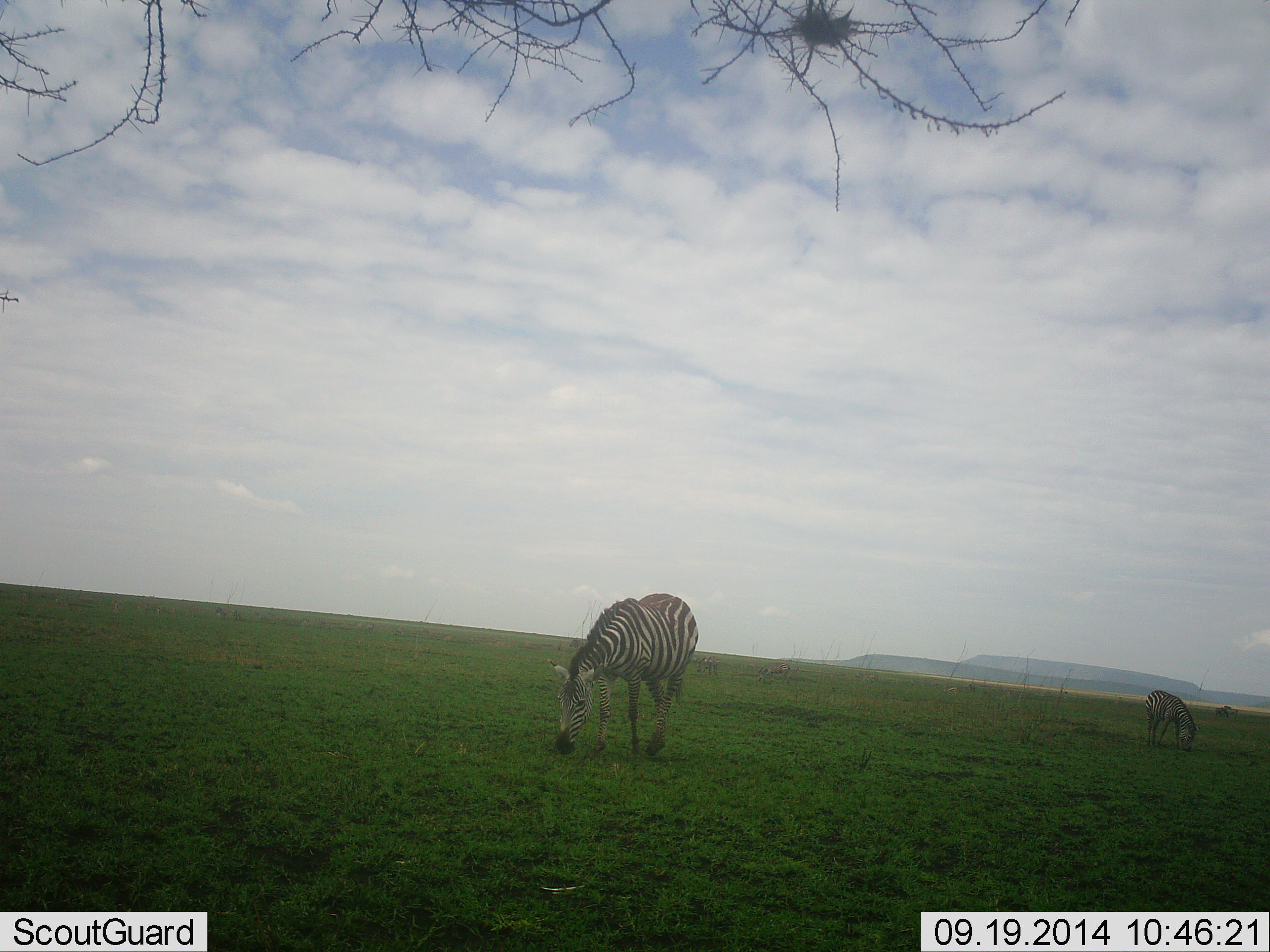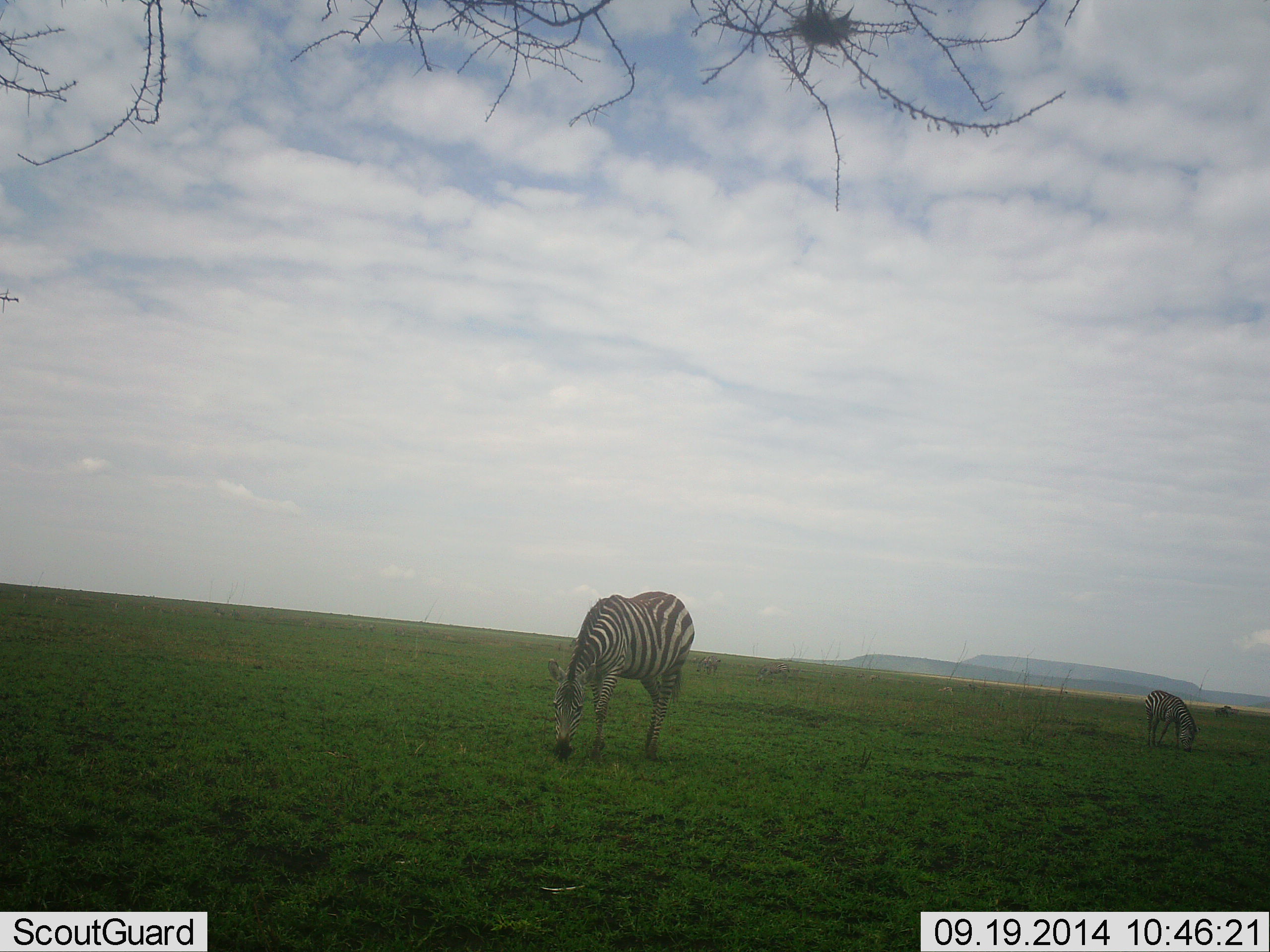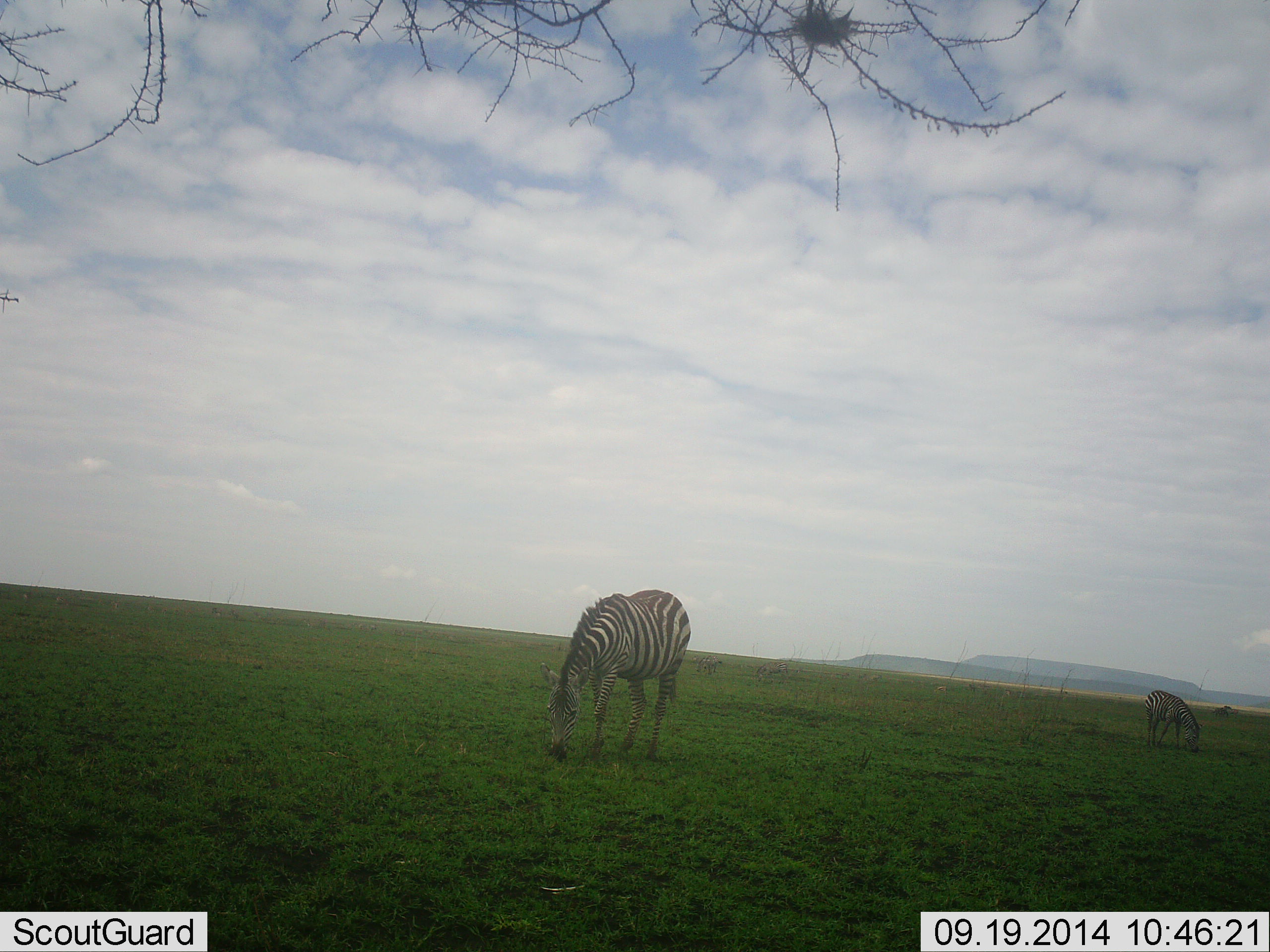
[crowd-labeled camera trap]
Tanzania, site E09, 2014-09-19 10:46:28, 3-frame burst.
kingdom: Animalia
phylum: Chordata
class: Mammalia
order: Perissodactyla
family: Equidae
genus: Equus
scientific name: Equus quagga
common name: plains zebra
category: zebra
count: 2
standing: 30%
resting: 0%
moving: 0%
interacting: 0%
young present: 0%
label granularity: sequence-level